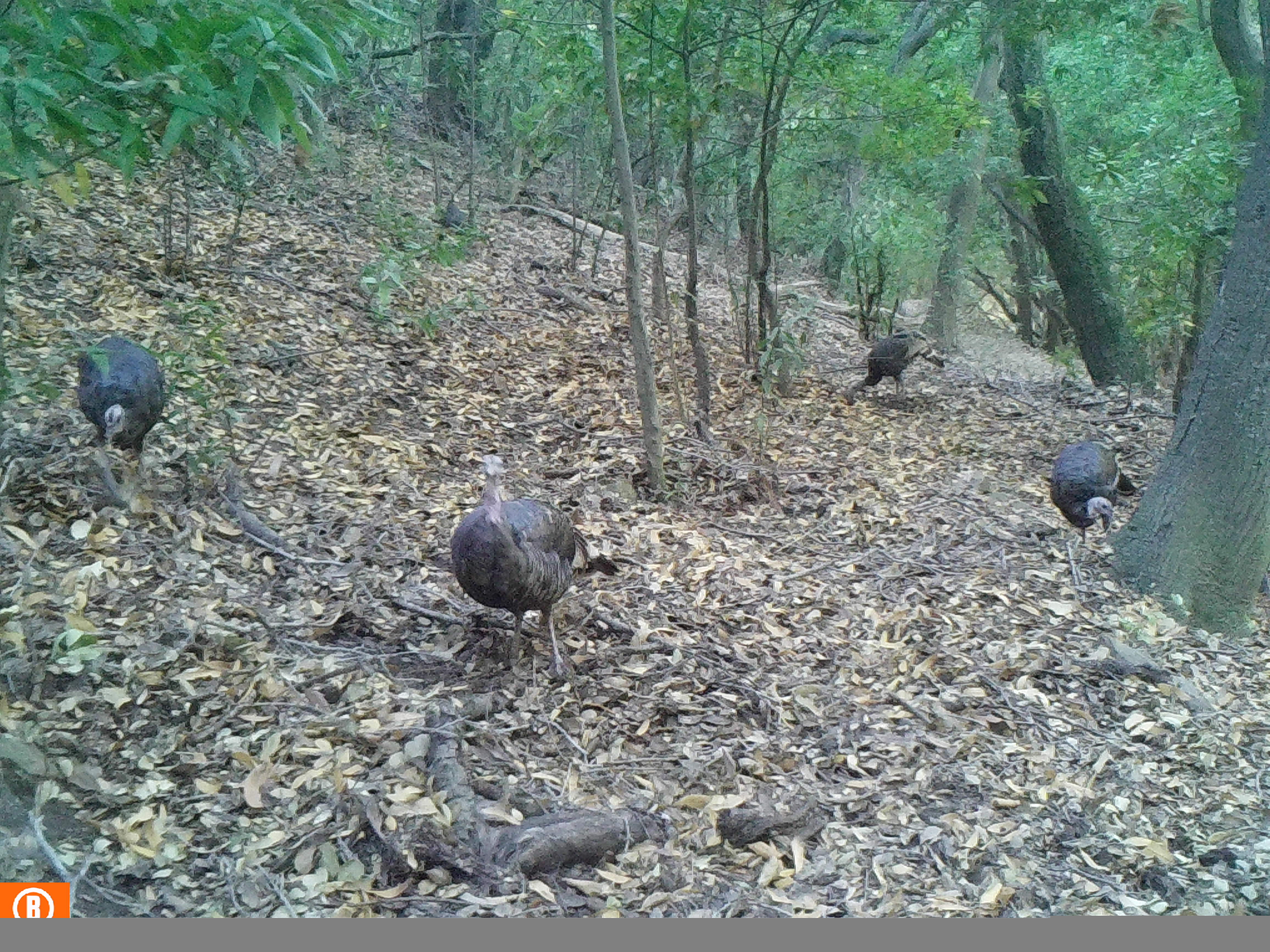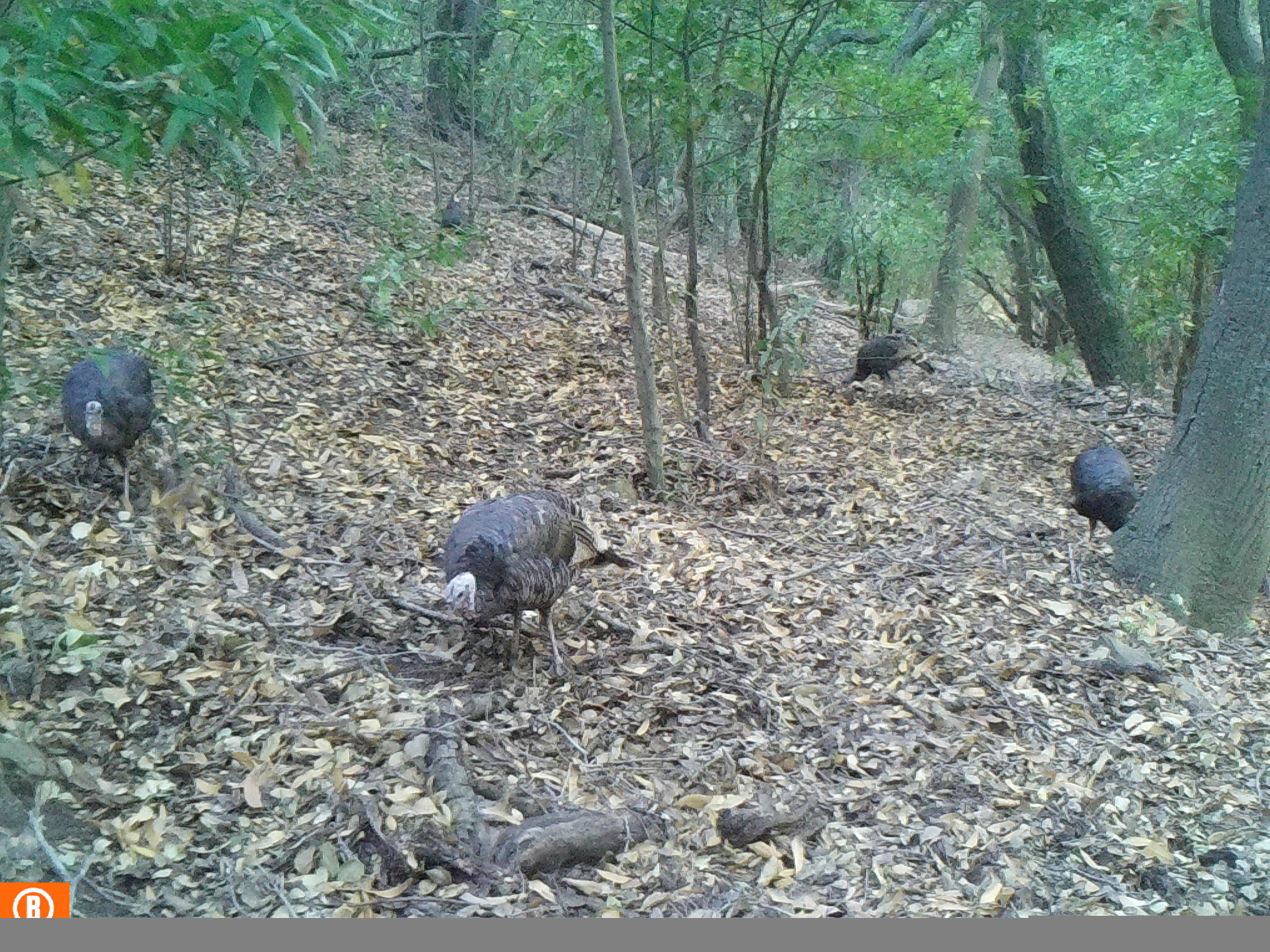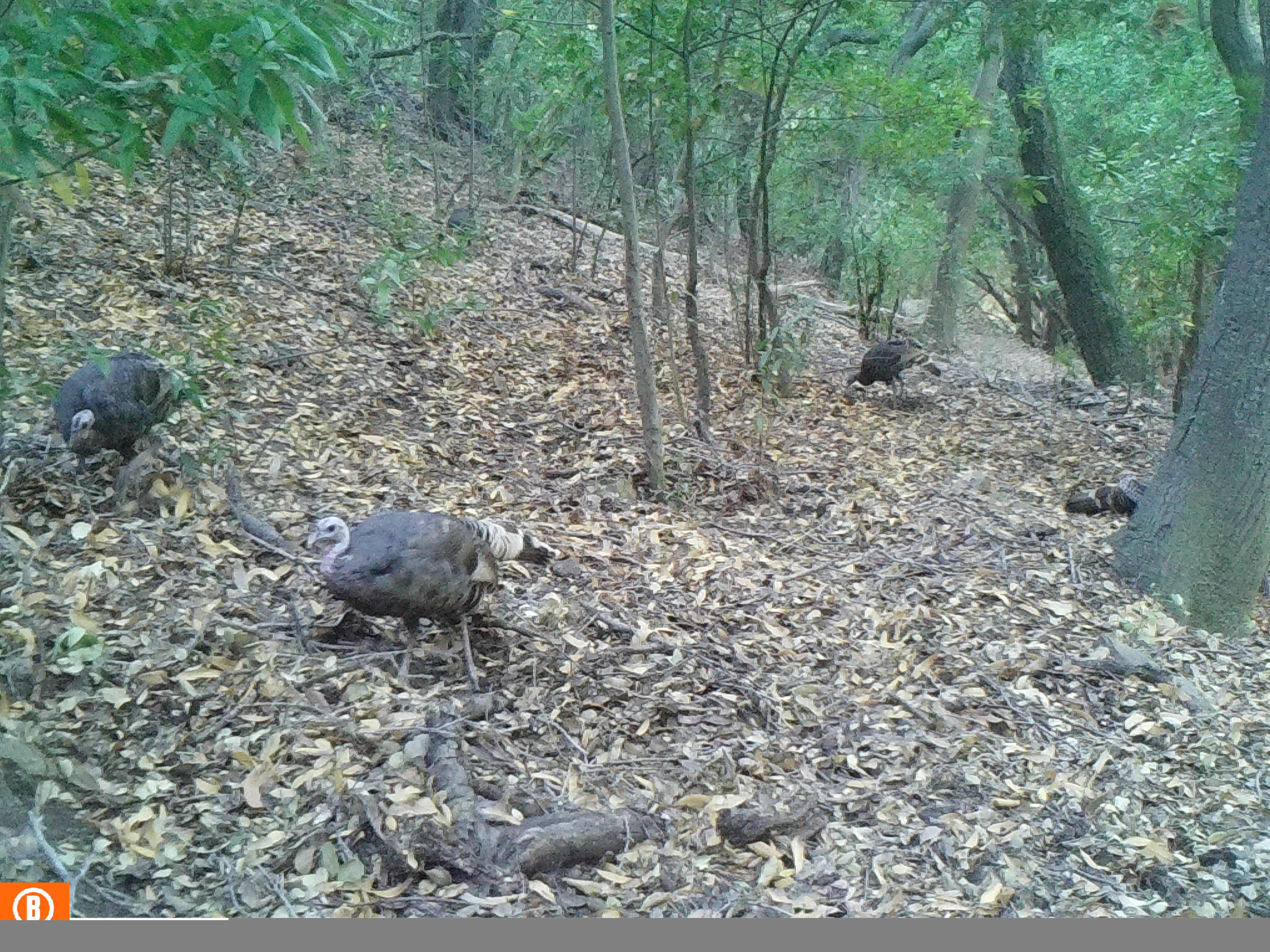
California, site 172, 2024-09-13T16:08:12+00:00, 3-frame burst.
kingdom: Animalia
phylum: Chordata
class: Aves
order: Galliformes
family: Phasianidae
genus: Meleagris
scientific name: Meleagris gallopavo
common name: turkey